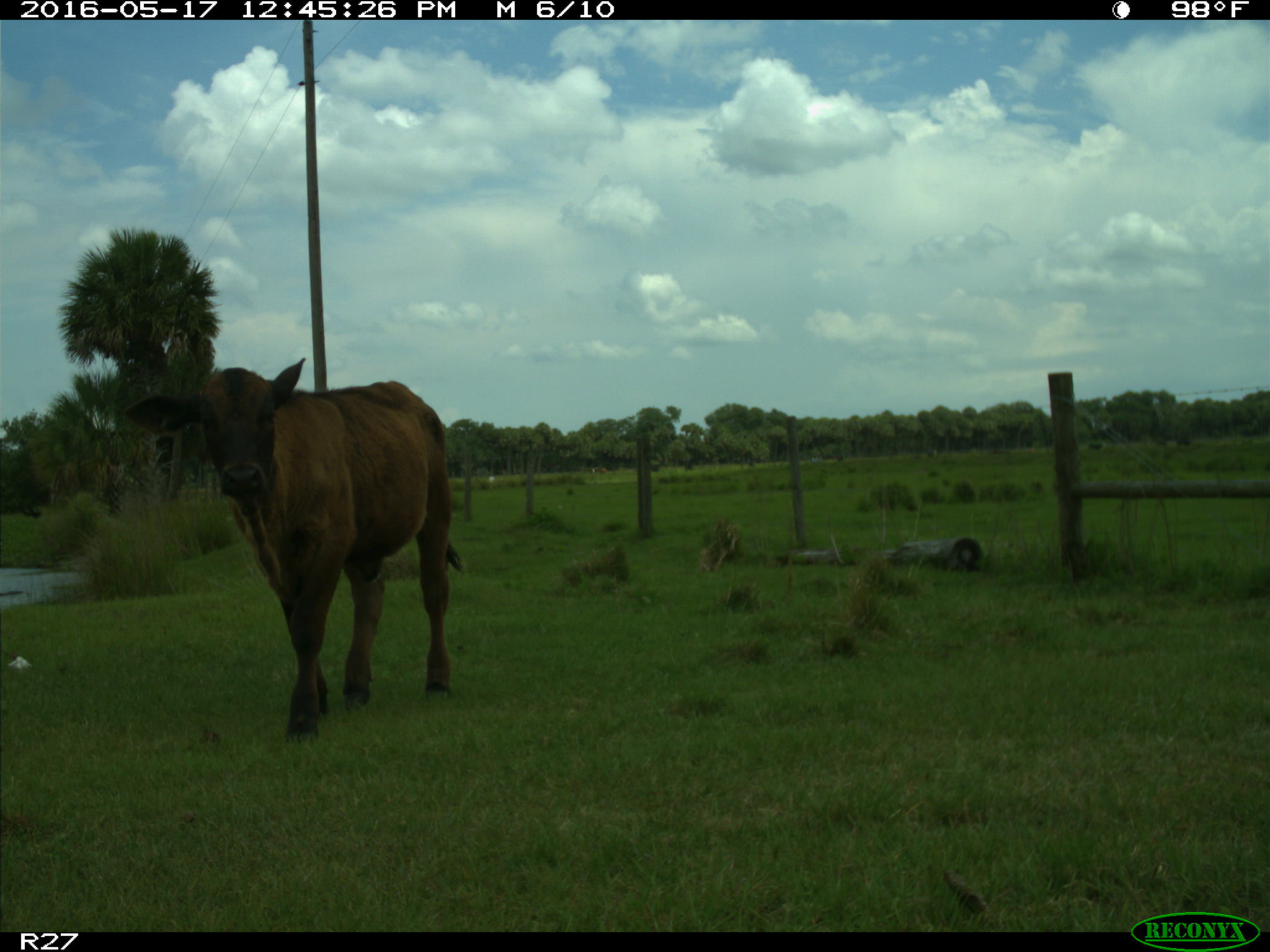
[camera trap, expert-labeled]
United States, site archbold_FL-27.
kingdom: Animalia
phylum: Chordata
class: Mammalia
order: Artiodactyla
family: Bovidae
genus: Bos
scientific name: Bos taurus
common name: domestic cow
Bos taurus (domestic cow).